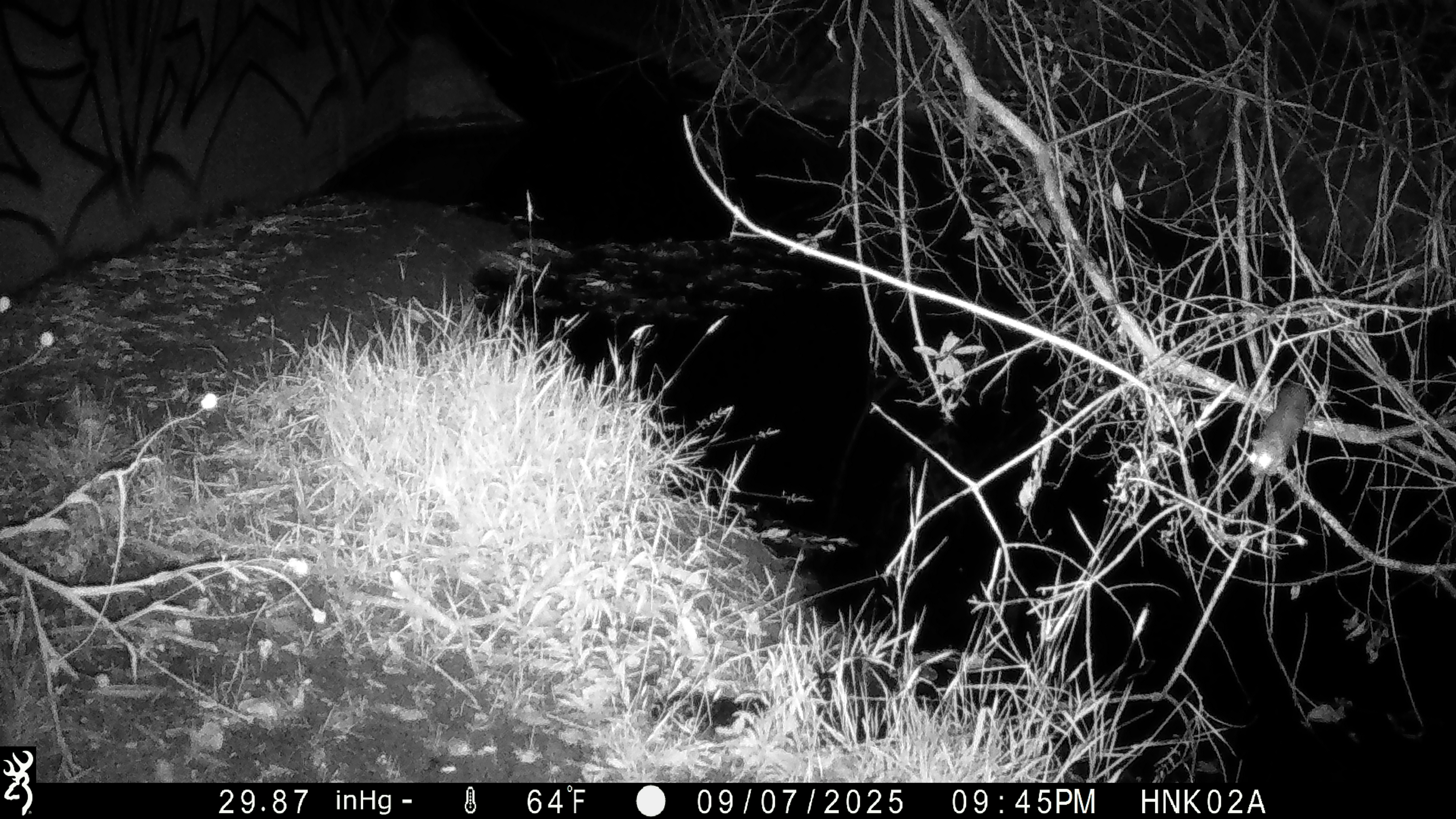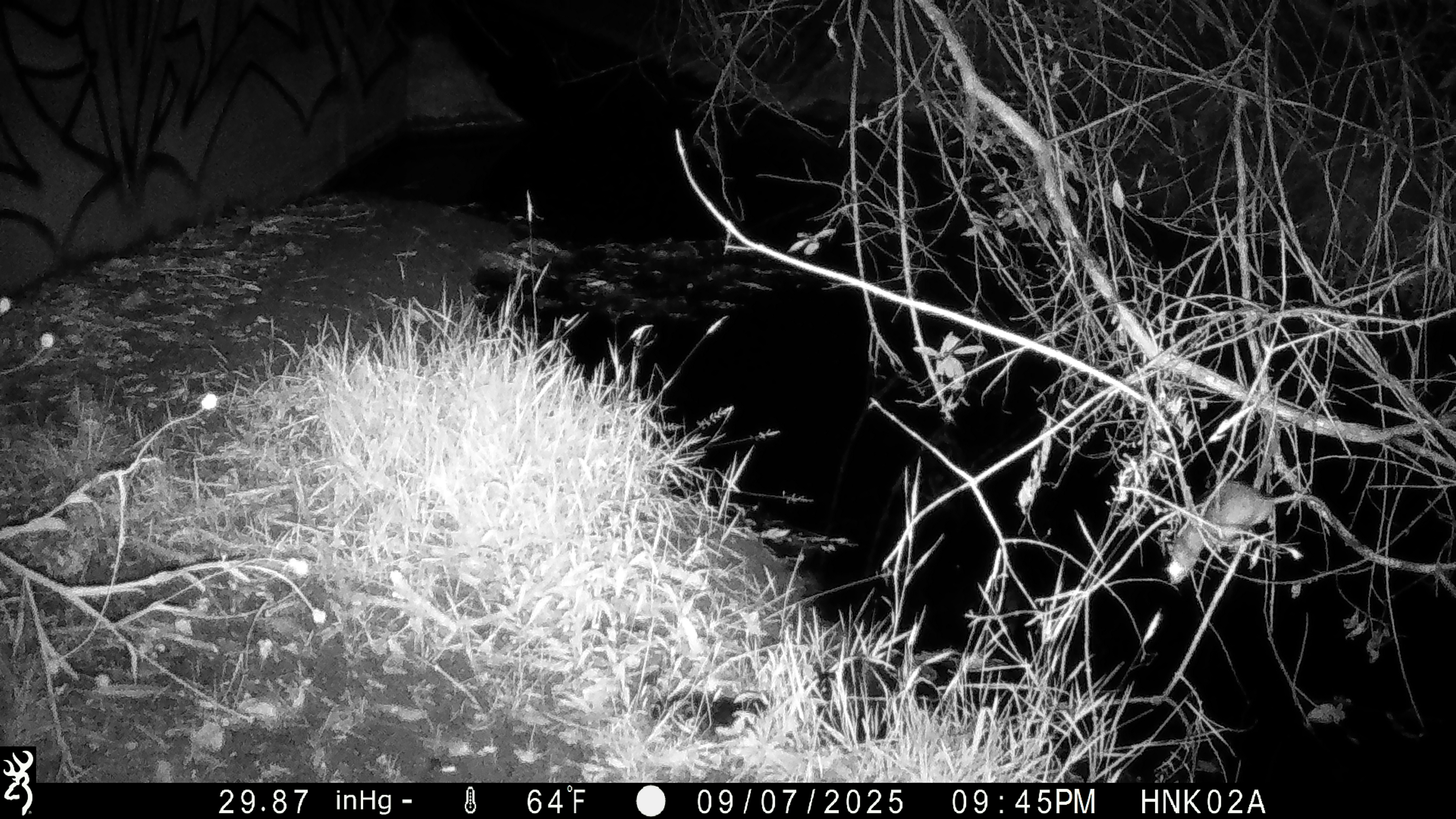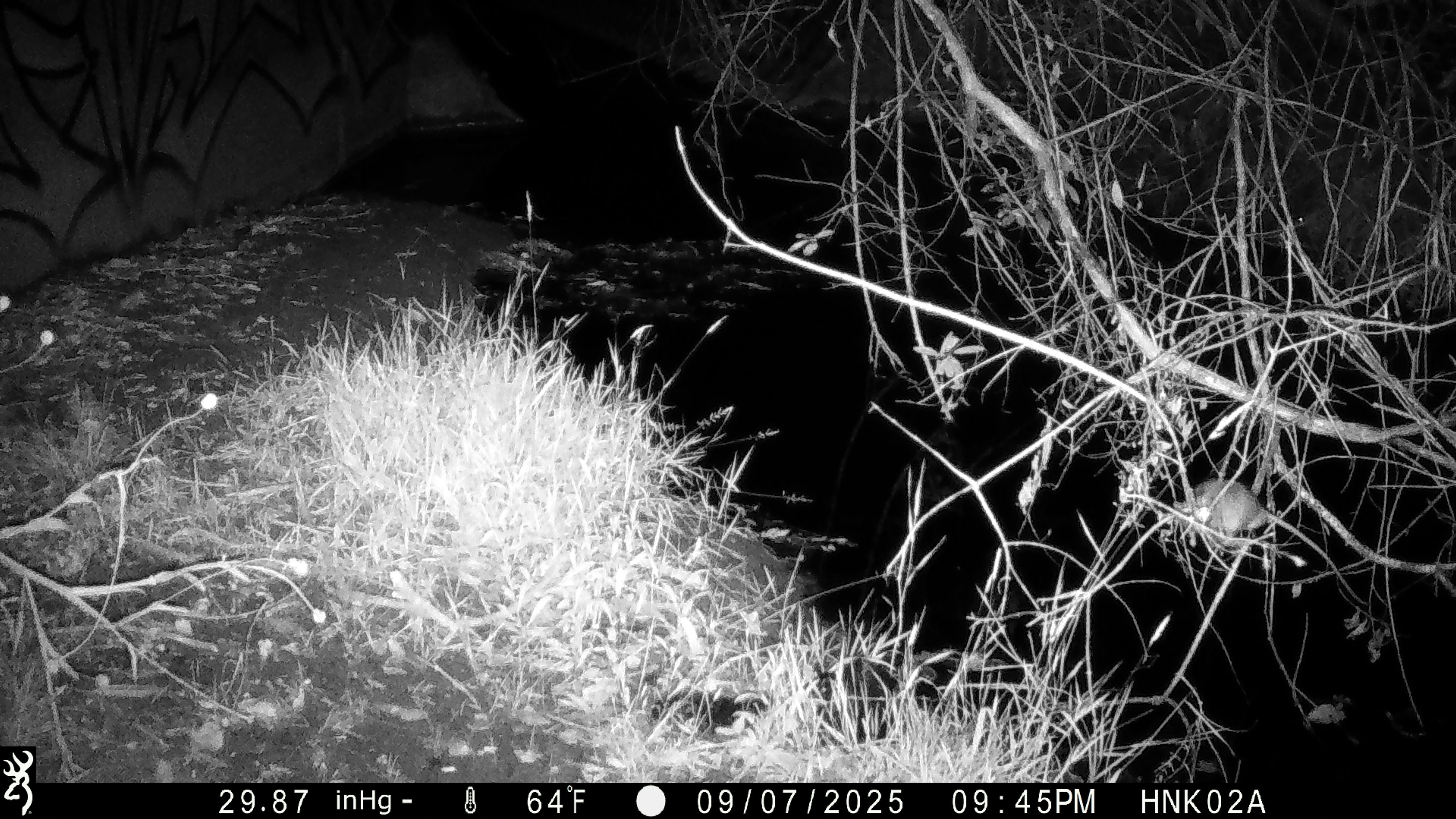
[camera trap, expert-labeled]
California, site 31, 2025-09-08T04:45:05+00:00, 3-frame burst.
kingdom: Animalia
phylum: Chordata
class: Mammalia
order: Rodentia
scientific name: Rodentia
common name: mouse or rat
Mouse or rat (Rodentia).